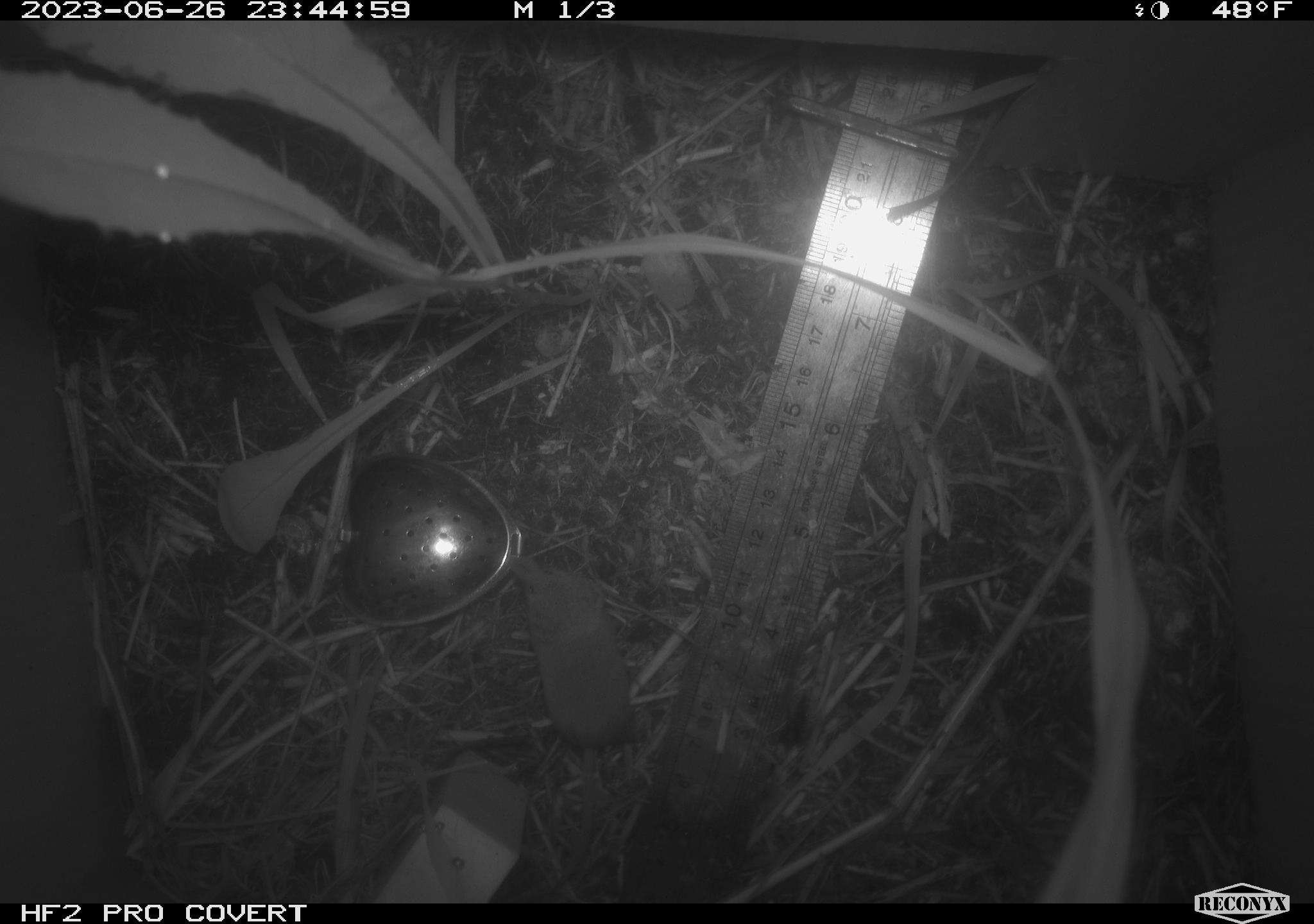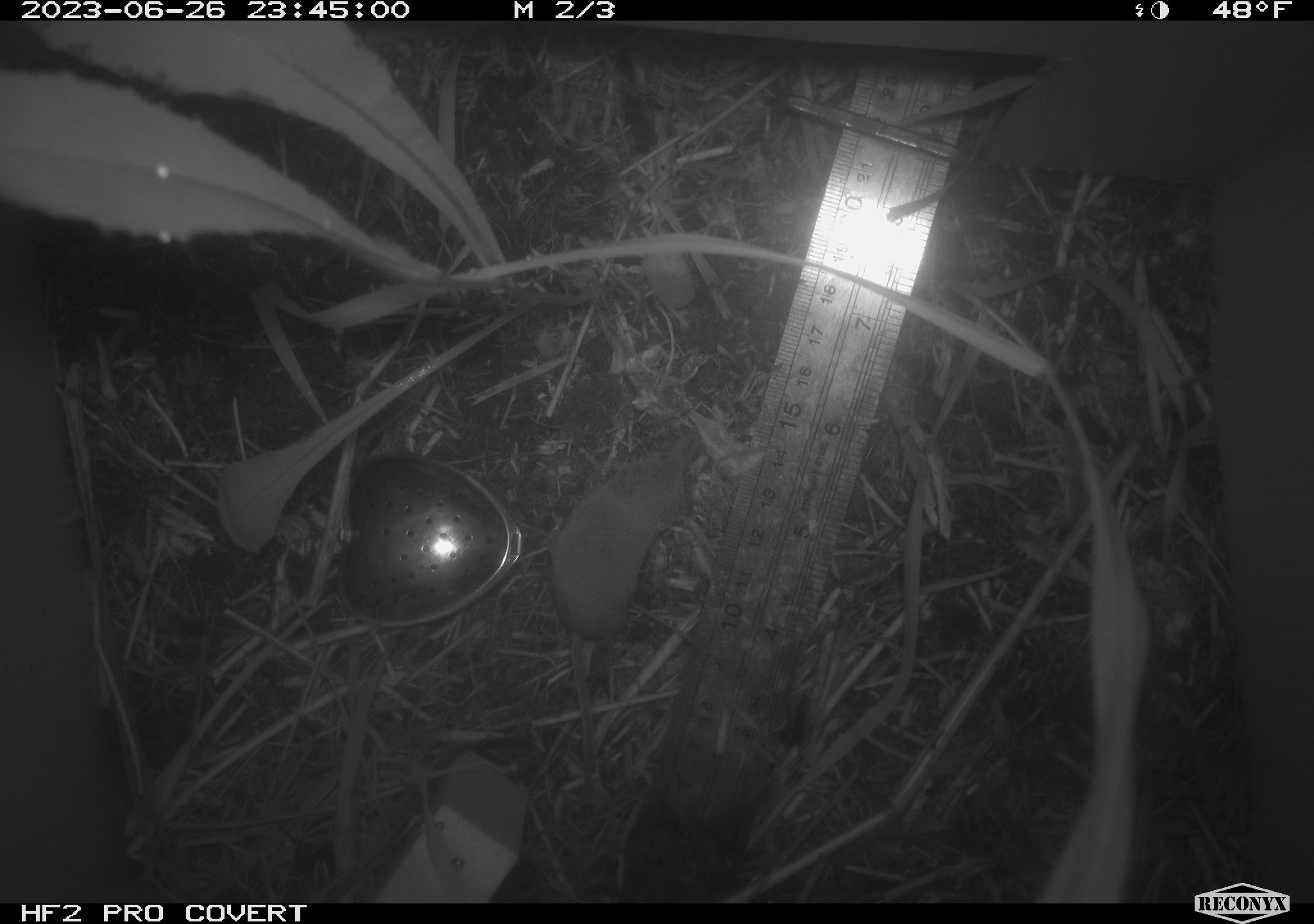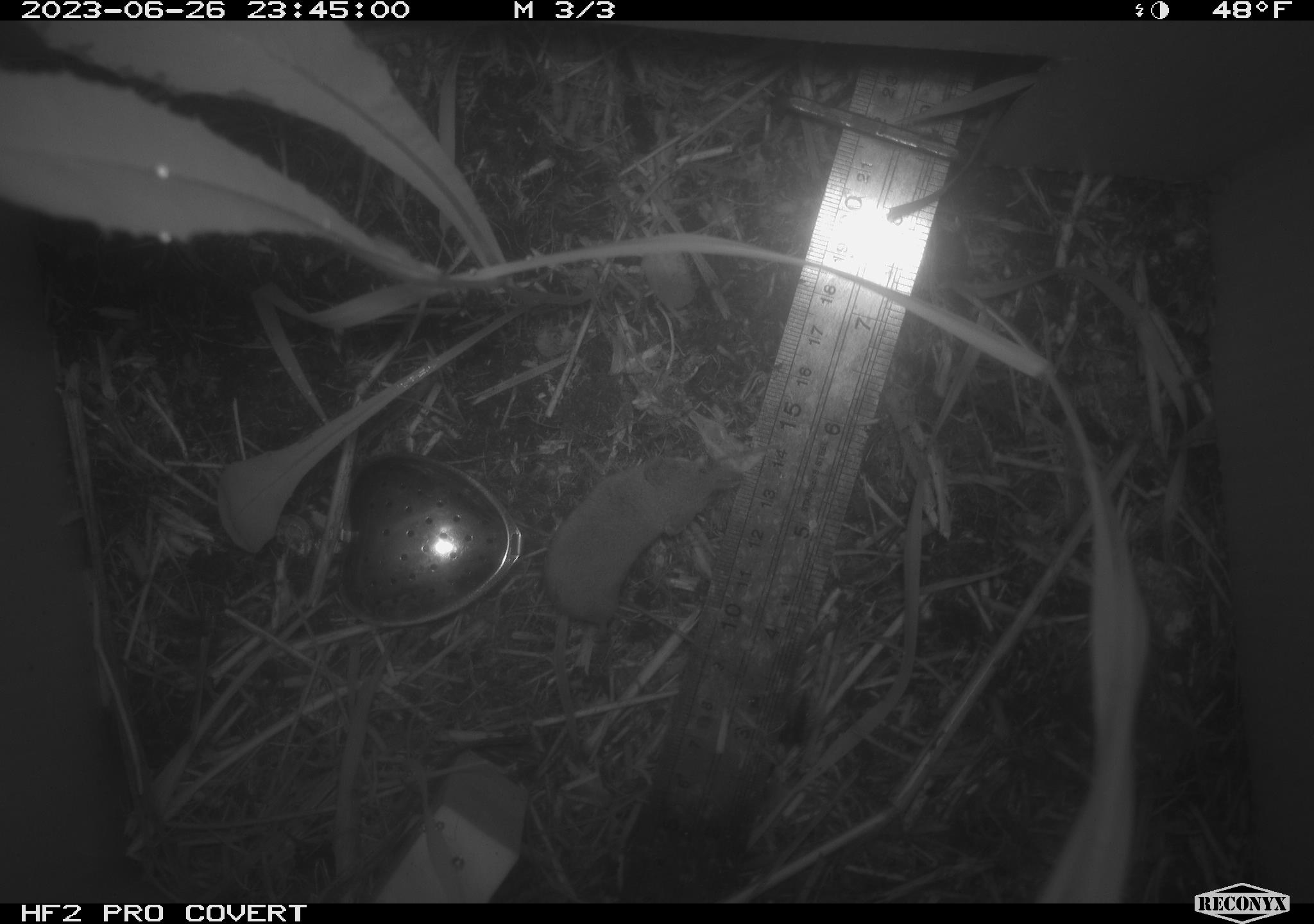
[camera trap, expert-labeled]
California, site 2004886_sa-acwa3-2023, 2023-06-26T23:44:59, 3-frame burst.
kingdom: Animalia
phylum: Chordata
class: Mammalia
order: Eulipotyphla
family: Soricidae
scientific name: Soricidae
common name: shrews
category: soricidae family